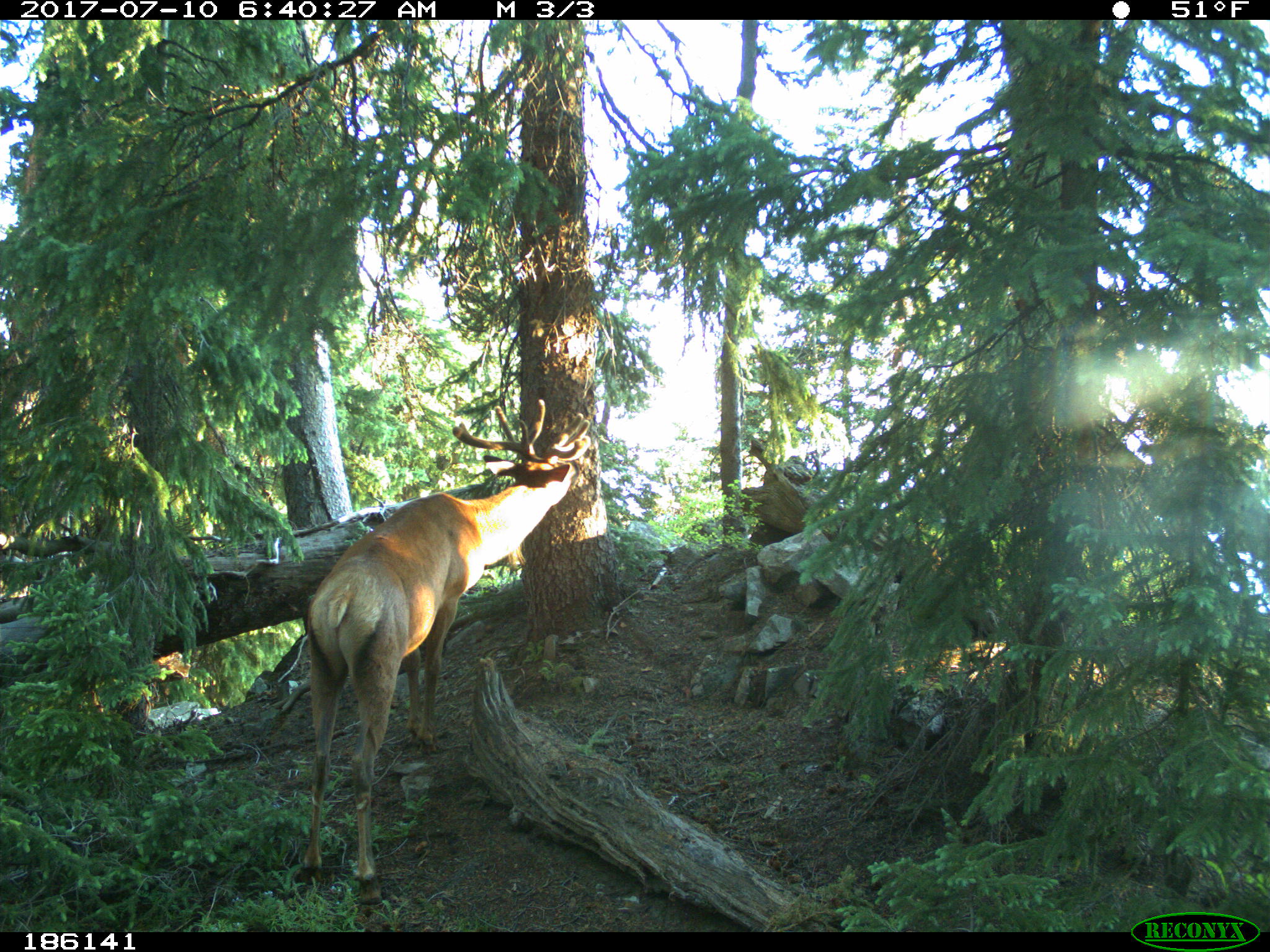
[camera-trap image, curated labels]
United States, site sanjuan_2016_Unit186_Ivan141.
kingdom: Animalia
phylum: Chordata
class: Mammalia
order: Artiodactyla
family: Cervidae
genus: Cervus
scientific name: Cervus elaphus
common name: red deer